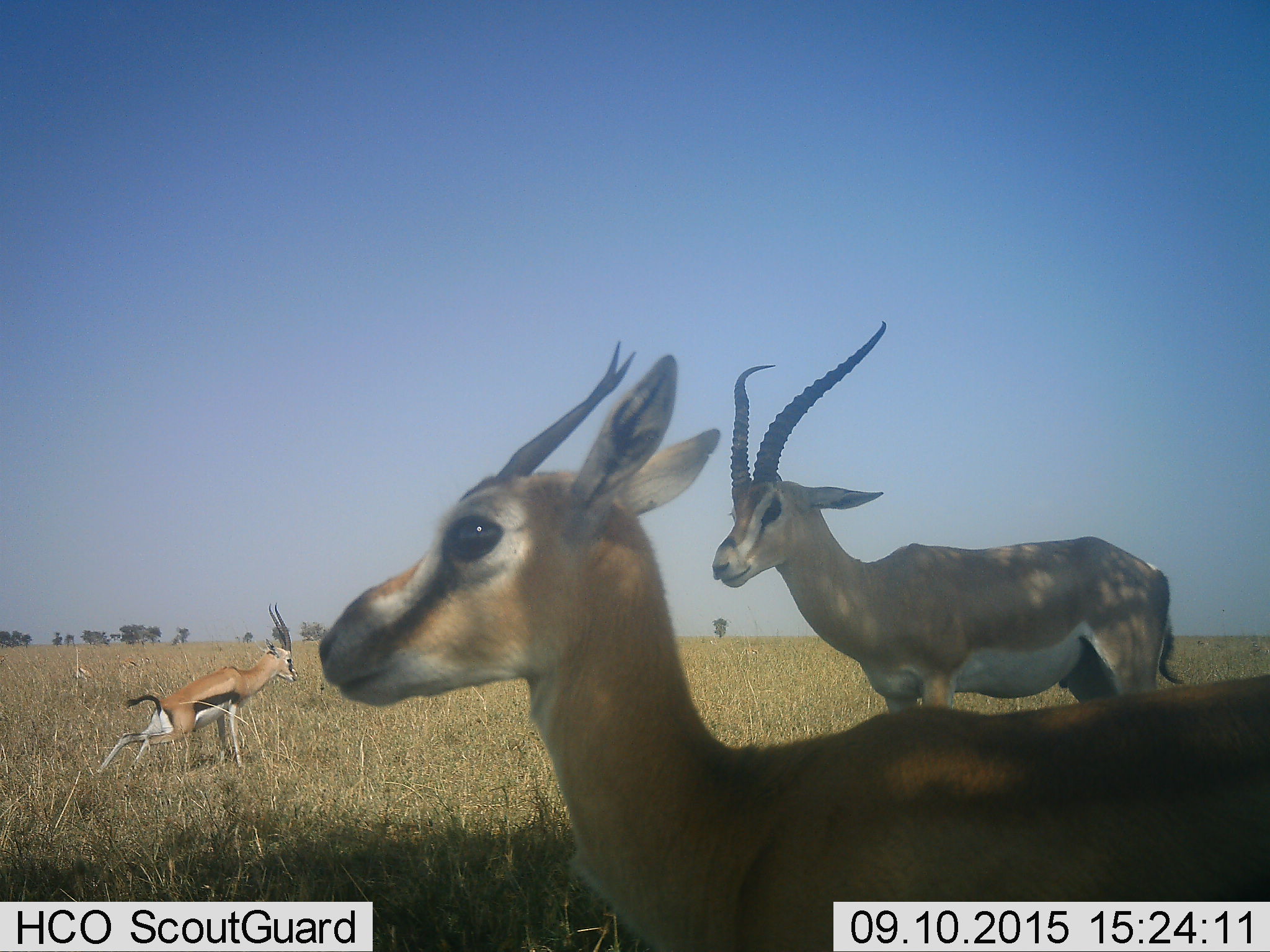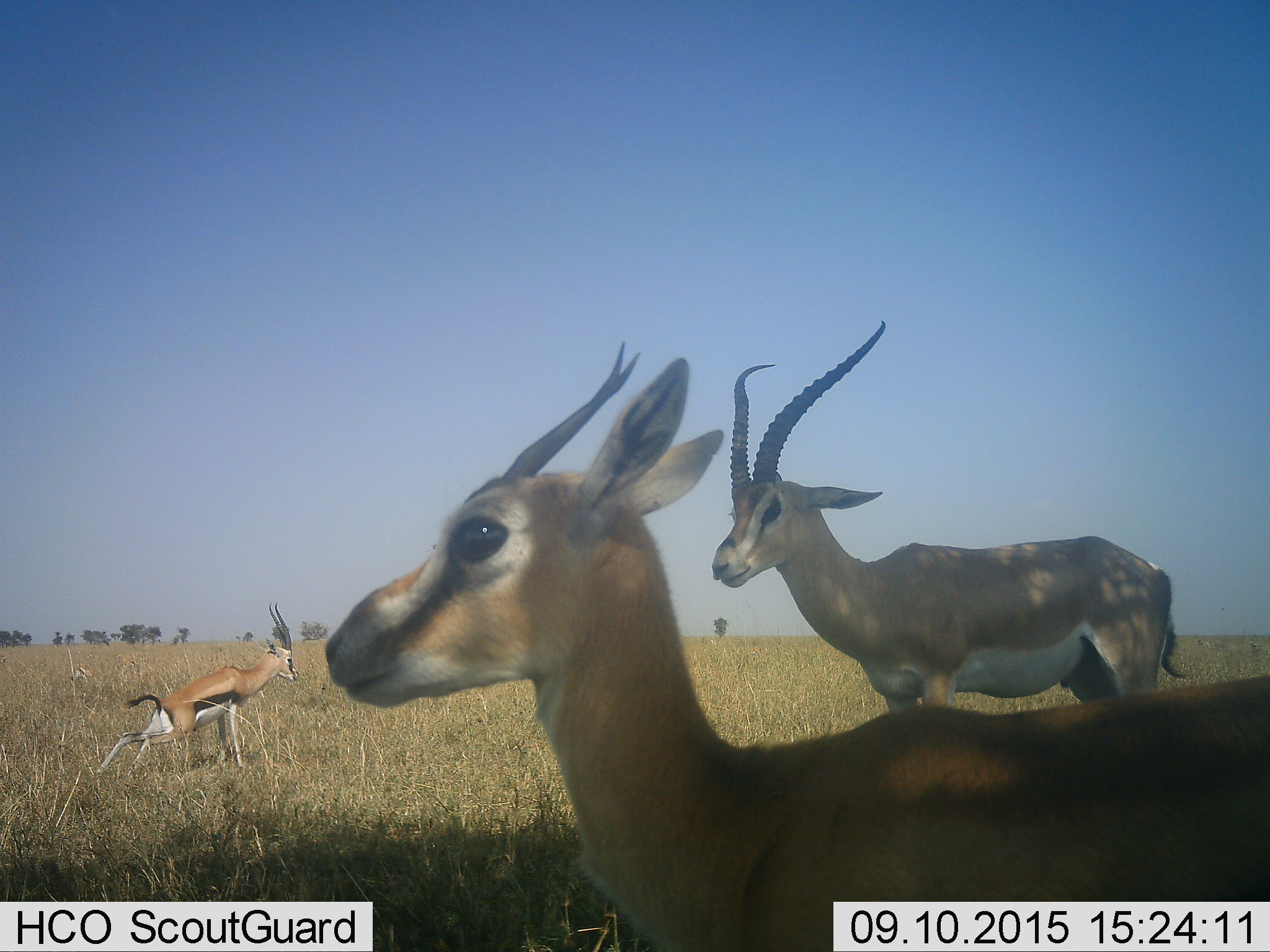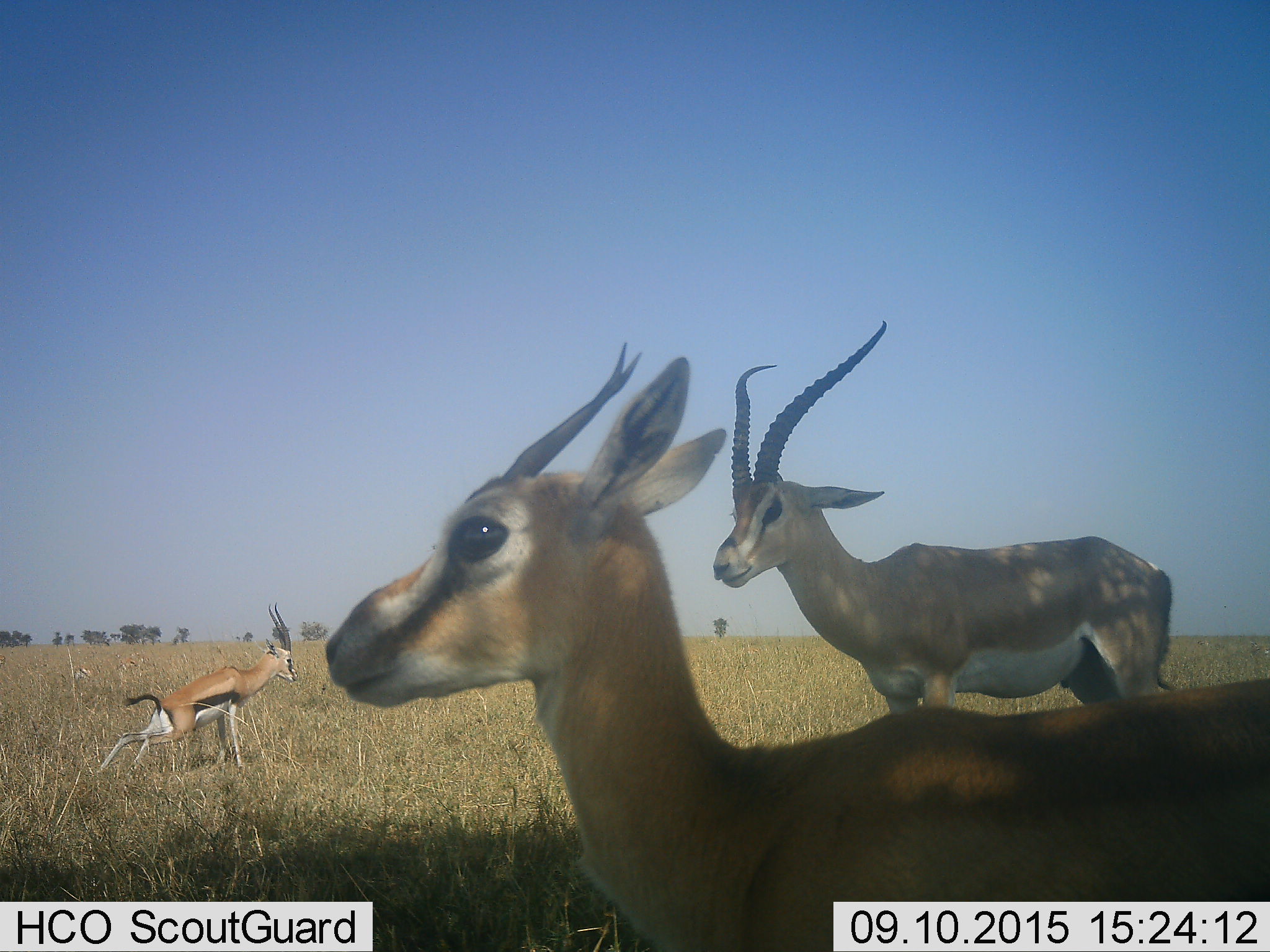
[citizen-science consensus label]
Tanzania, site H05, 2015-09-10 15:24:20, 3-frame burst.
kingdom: Animalia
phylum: Chordata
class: Mammalia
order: Artiodactyla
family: Bovidae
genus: Nanger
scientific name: Nanger granti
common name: grant's gazelle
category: gazellegrants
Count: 1.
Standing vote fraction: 100%.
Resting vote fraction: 0%.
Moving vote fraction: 0%.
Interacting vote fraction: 0%.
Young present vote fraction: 11%.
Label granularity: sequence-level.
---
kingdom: Animalia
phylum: Chordata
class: Mammalia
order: Artiodactyla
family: Bovidae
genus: Eudorcas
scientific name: Eudorcas thomsonii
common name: thomson's gazelle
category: gazellethomsons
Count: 3.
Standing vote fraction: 100%.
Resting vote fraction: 30%.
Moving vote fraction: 10%.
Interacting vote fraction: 0%.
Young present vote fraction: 0%.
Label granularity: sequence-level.